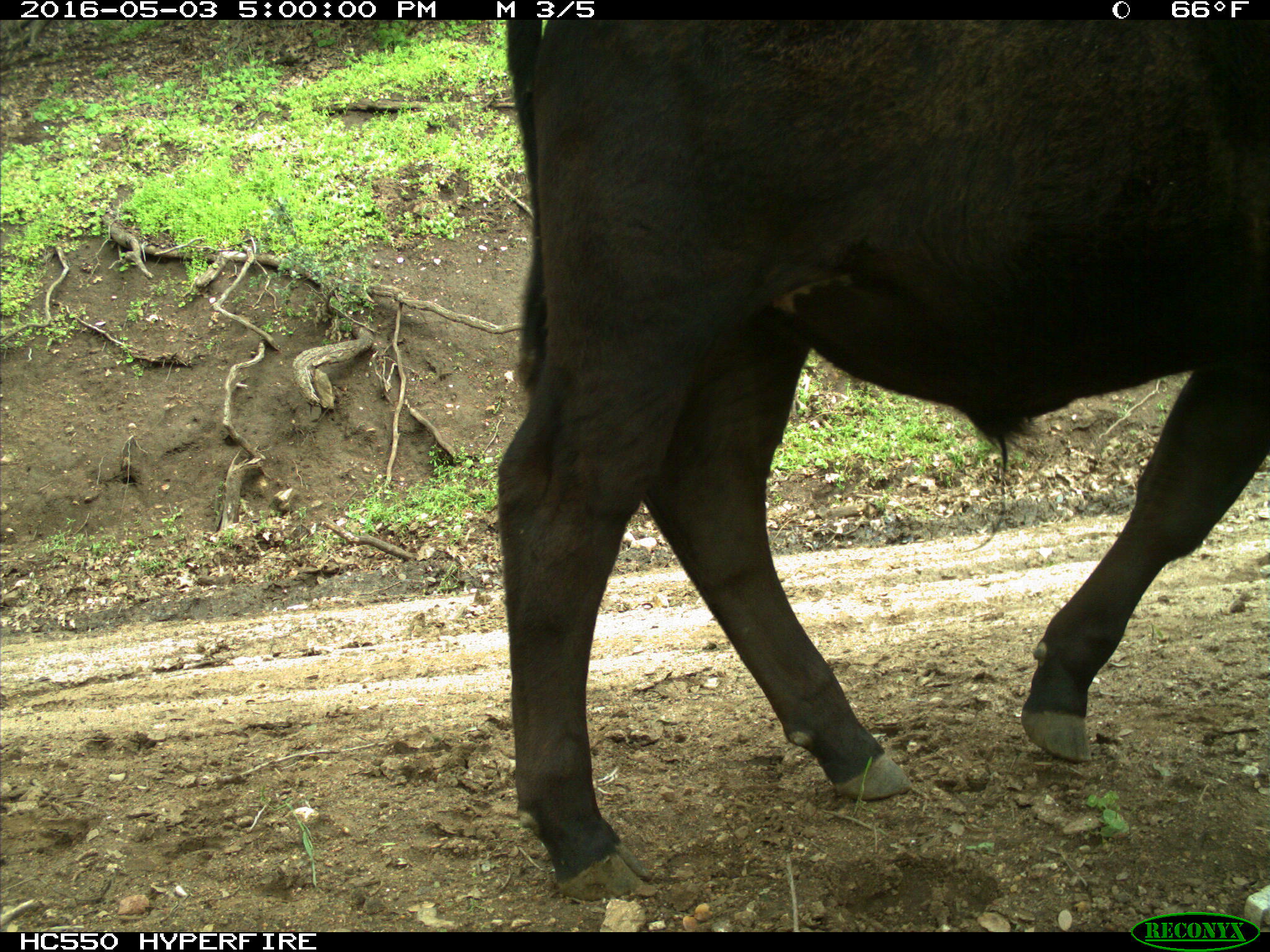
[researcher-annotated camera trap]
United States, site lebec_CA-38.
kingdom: Animalia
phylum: Chordata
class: Mammalia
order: Artiodactyla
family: Bovidae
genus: Bos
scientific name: Bos taurus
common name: domestic cow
Bos taurus (domestic cow).